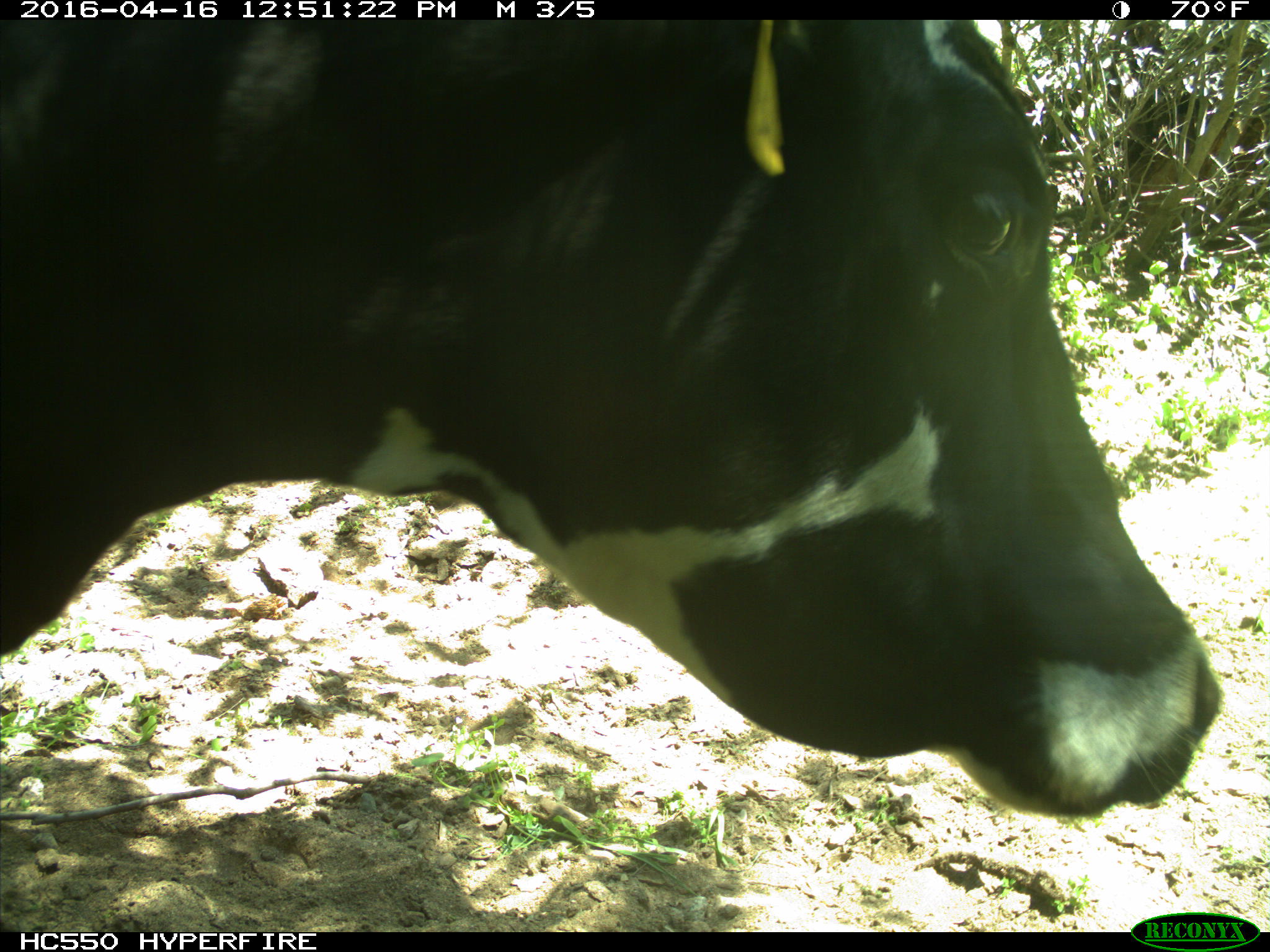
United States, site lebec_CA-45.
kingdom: Animalia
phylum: Chordata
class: Mammalia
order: Artiodactyla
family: Bovidae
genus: Bos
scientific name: Bos taurus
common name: domestic cow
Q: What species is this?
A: Bos taurus (domestic cow).